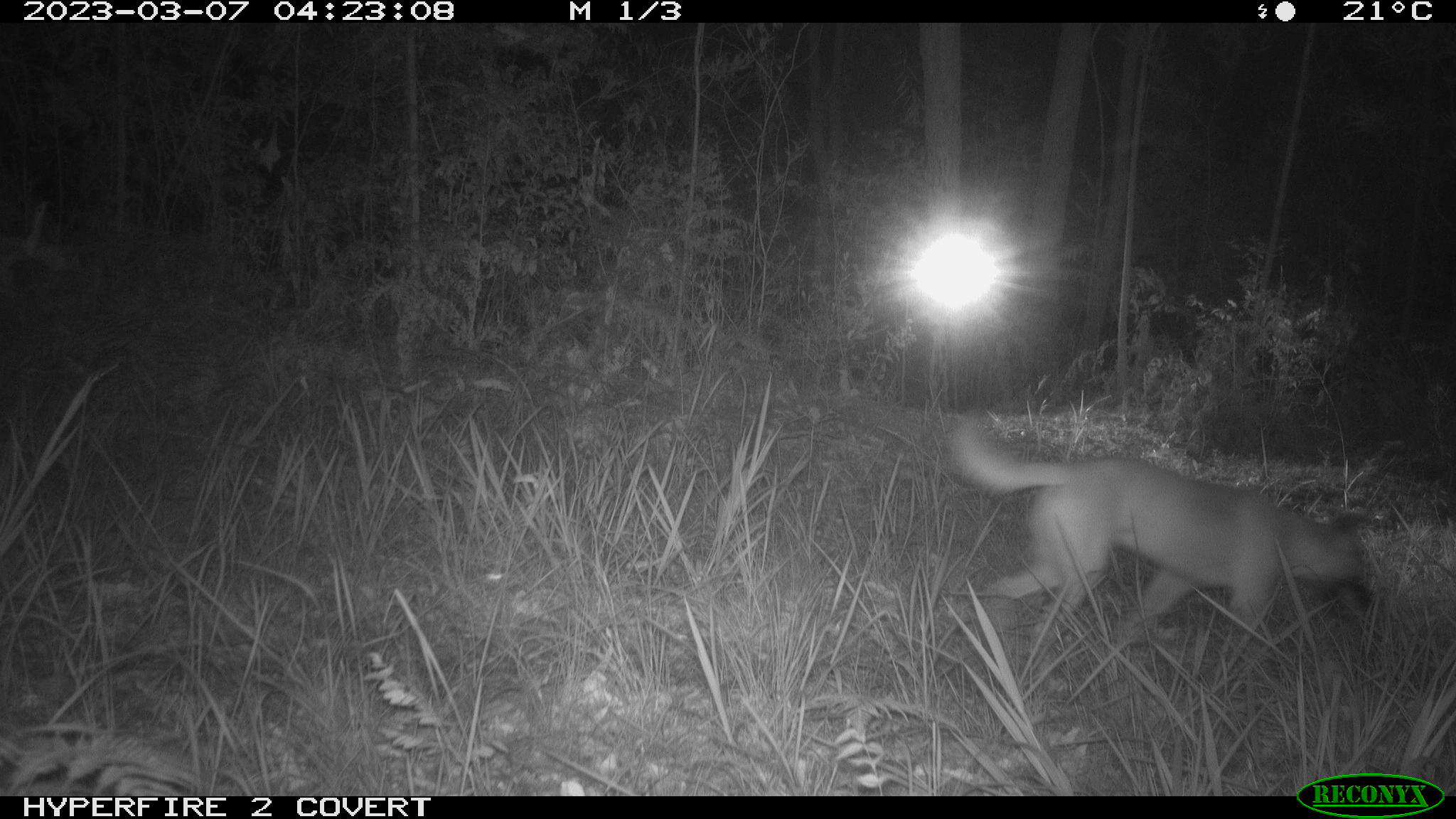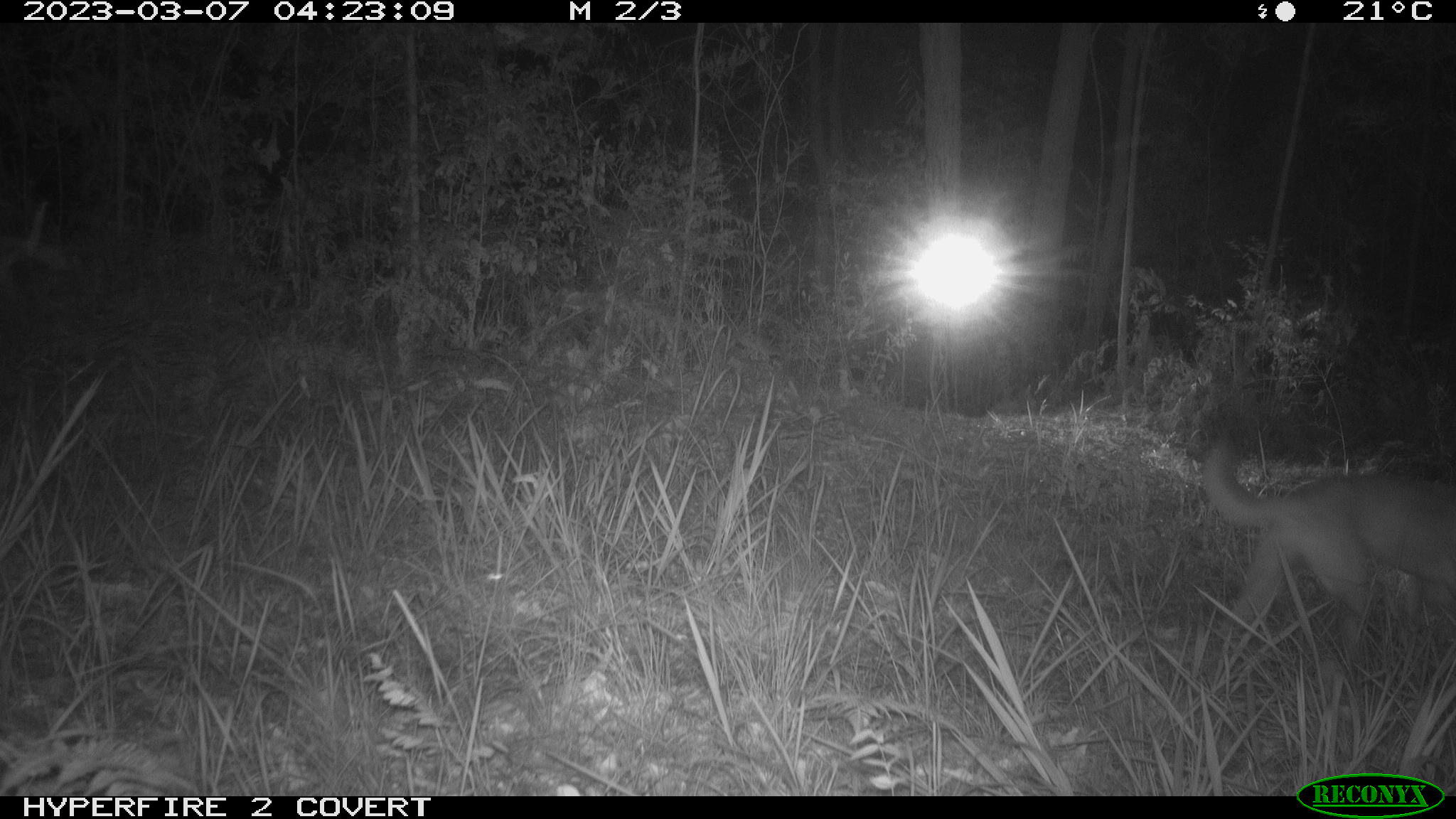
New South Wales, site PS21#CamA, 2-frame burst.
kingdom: Animalia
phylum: Chordata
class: Mammalia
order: Carnivora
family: Canidae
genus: Canis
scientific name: Canis familiaris dingo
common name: dingo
Dingo (Canis familiaris dingo).